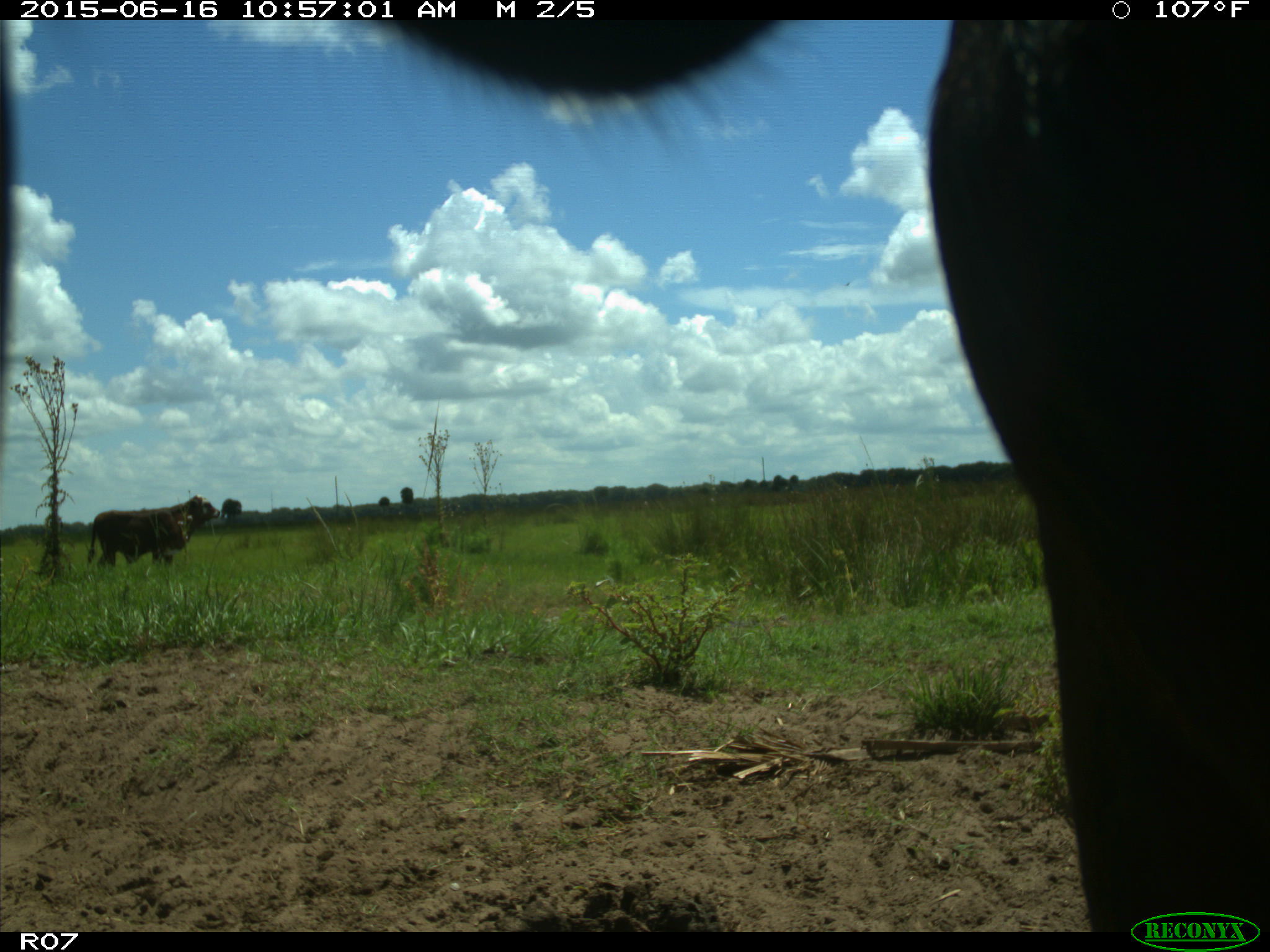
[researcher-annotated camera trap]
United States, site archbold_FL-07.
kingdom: Animalia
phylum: Chordata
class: Mammalia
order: Artiodactyla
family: Bovidae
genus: Bos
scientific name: Bos taurus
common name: domestic cow